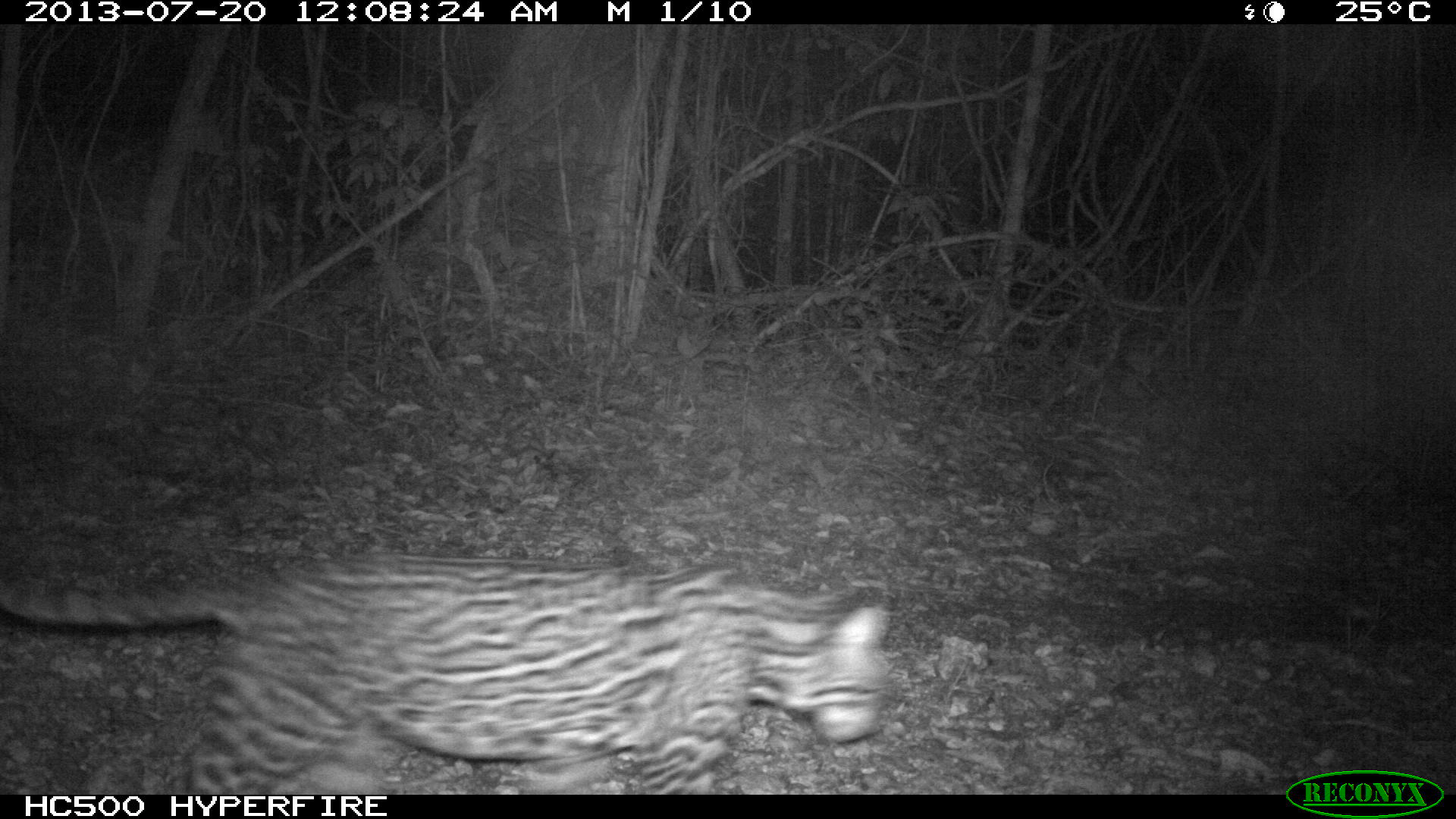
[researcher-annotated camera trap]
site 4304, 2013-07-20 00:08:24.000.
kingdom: Animalia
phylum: Chordata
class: Mammalia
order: Carnivora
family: Felidae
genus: Leopardus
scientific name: Leopardus pardalis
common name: ocelot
Leopardus pardalis (ocelot), count 1, sex female.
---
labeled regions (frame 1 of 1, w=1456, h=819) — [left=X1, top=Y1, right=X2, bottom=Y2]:
leopardus pardalis: [left=0, top=551, right=899, bottom=793]